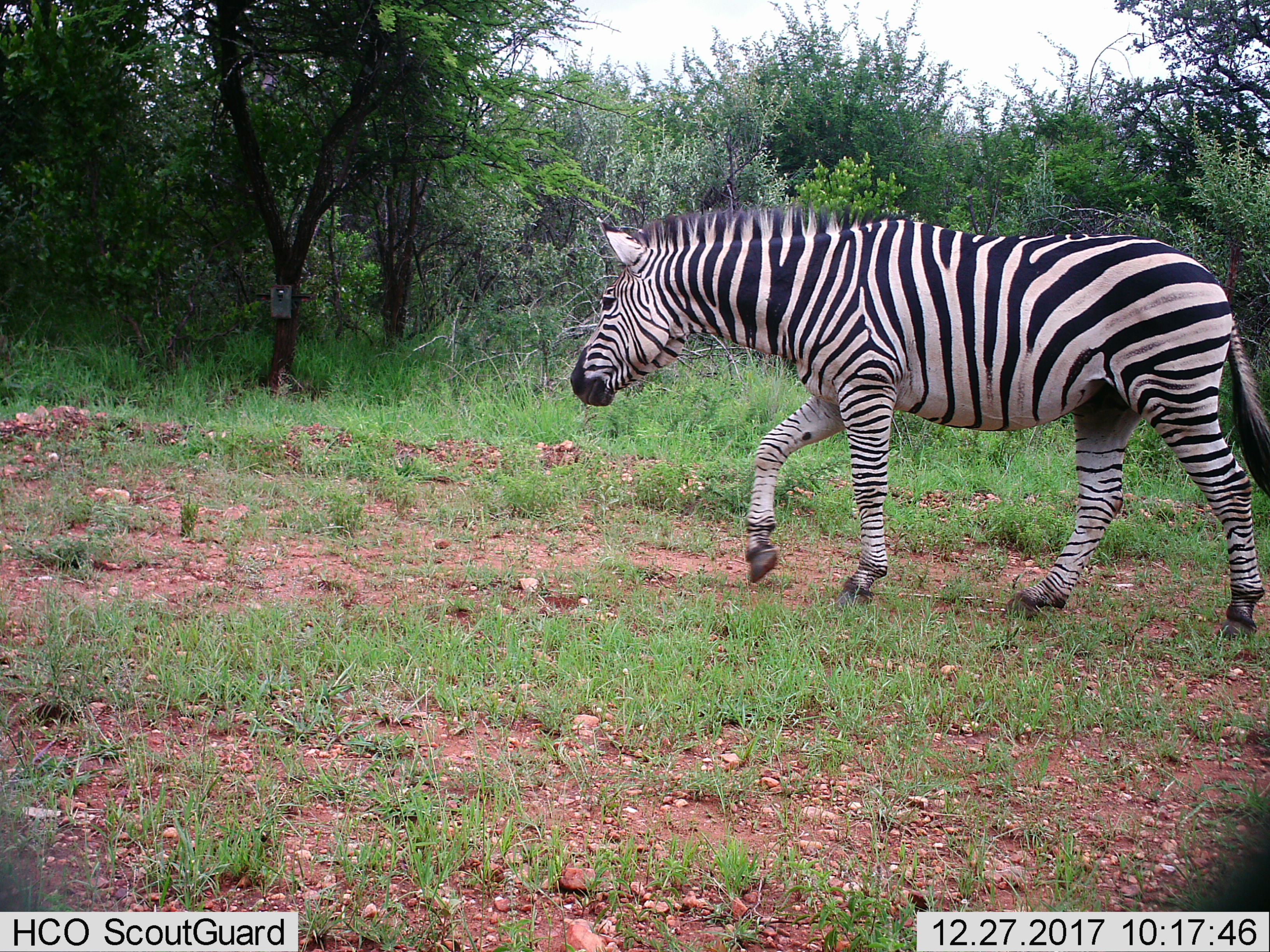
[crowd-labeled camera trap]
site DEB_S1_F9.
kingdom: Animalia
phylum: Chordata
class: Mammalia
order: Perissodactyla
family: Equidae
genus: Equus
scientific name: Equus quagga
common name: plains zebra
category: zebraplains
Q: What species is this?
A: Zebraplains (plains zebra) (Equus quagga).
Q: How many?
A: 1.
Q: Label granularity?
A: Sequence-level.